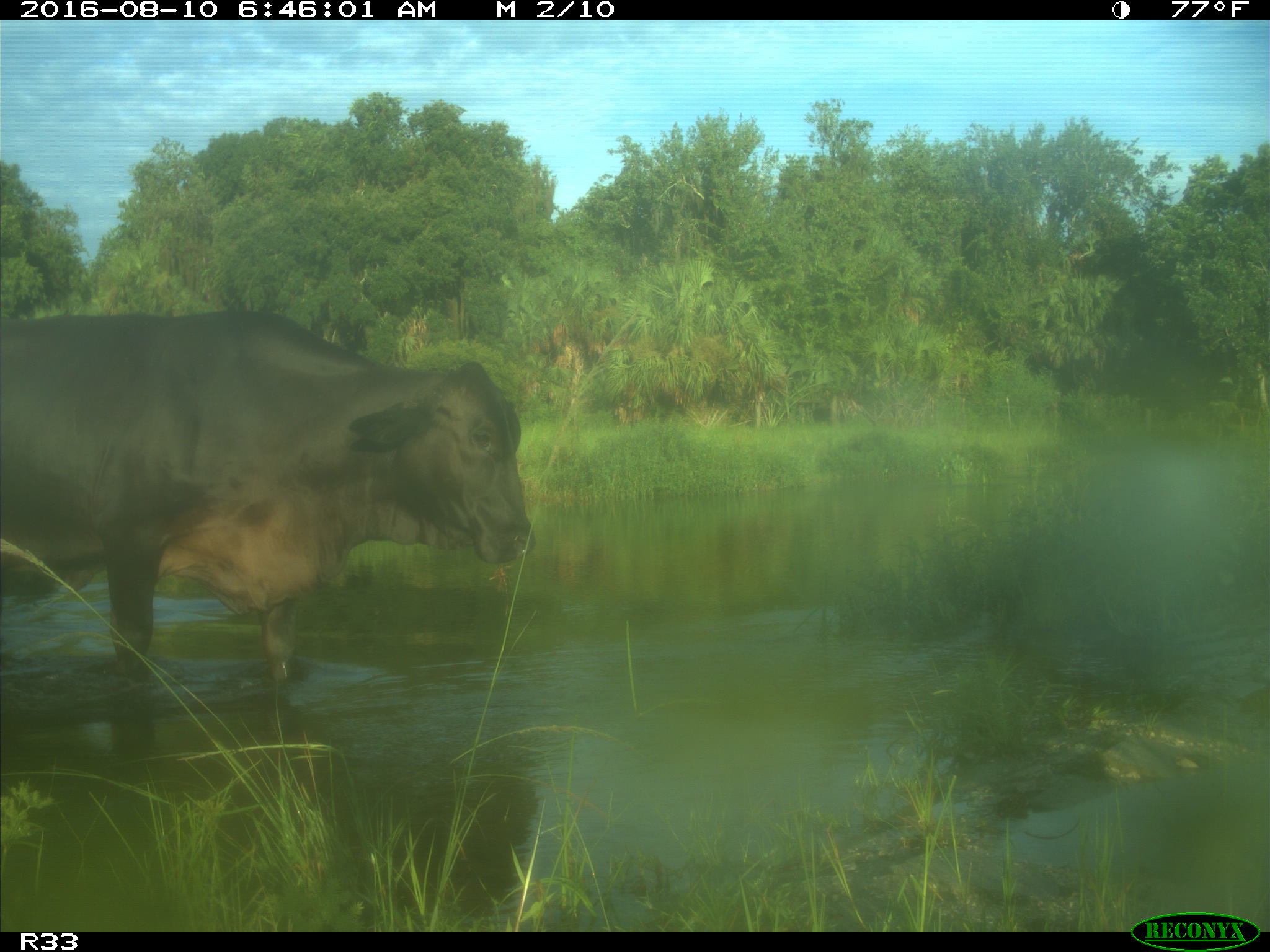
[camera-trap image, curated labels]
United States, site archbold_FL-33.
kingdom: Animalia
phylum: Chordata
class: Mammalia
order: Artiodactyla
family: Bovidae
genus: Bos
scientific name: Bos taurus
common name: domestic cow